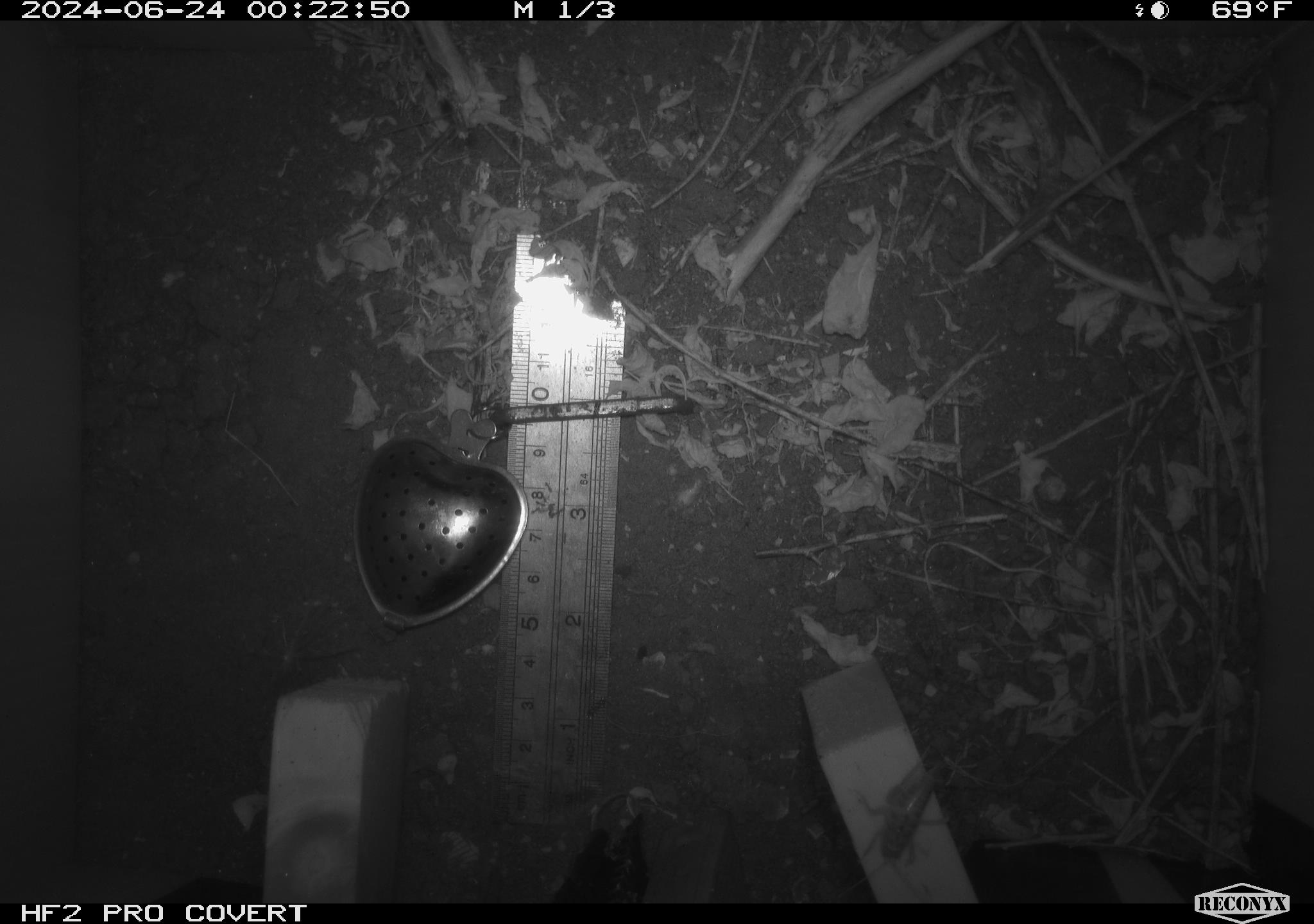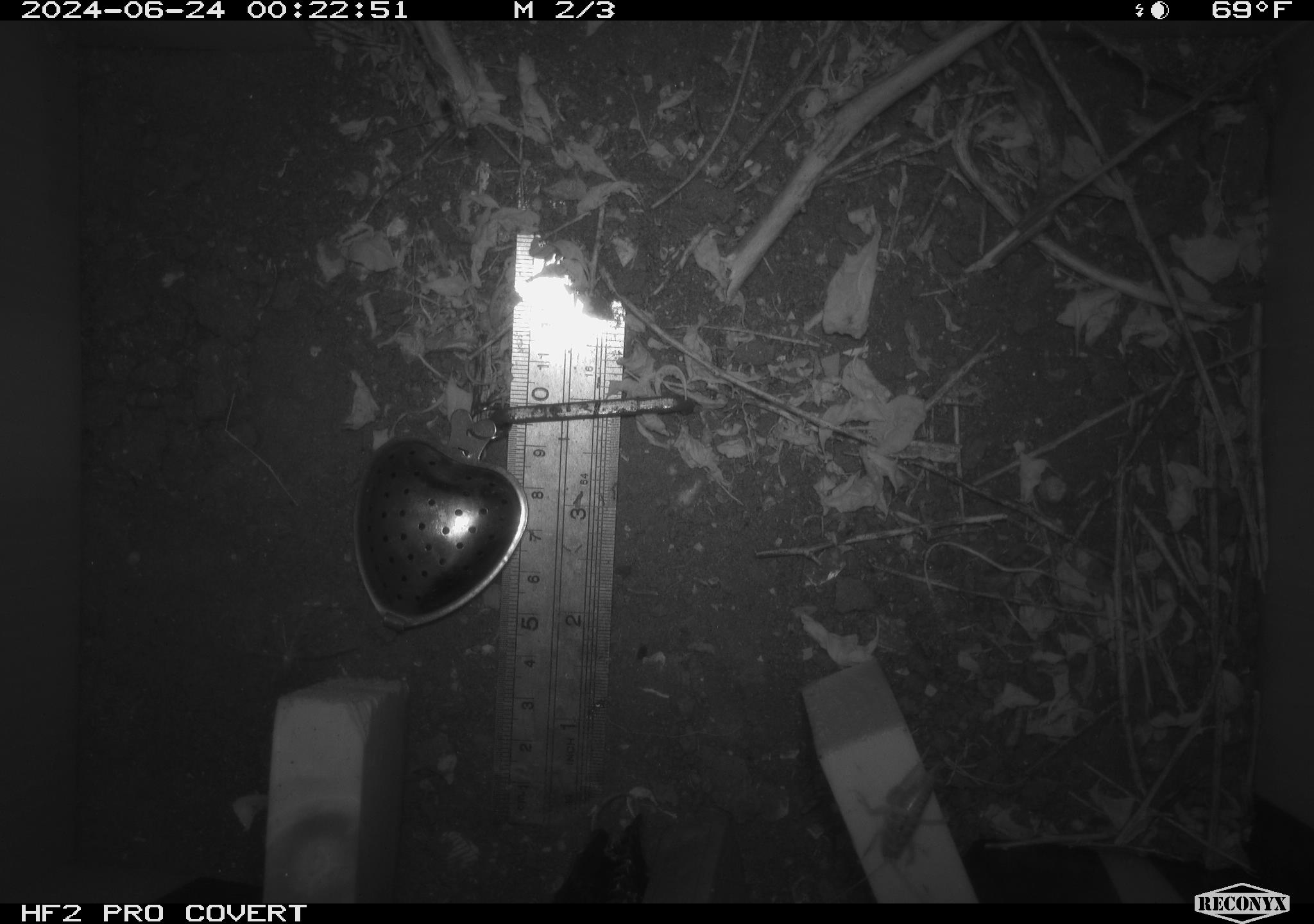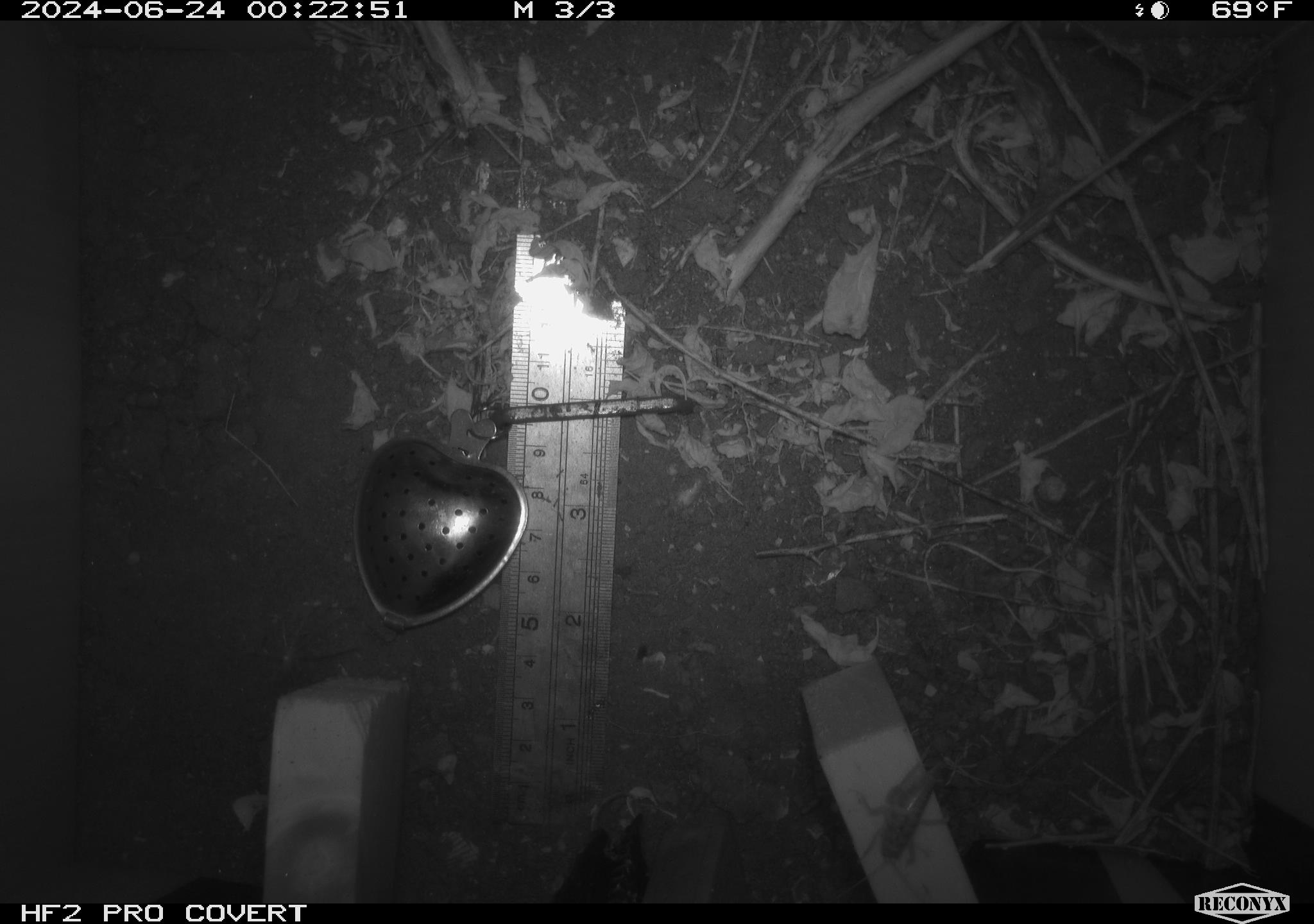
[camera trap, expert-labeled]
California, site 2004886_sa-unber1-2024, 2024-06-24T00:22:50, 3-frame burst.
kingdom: Animalia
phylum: Arthropoda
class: Insecta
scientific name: Insecta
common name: insect